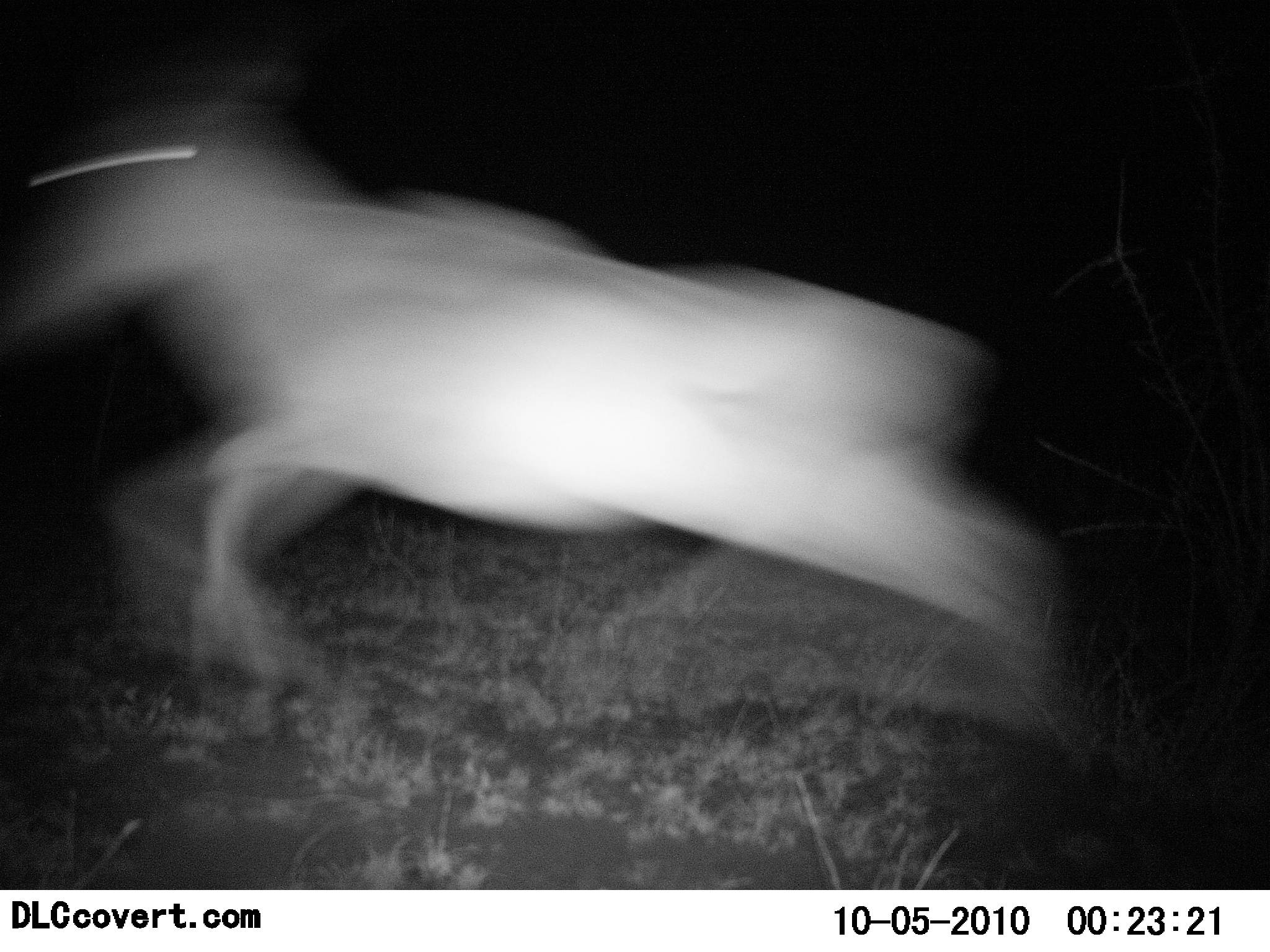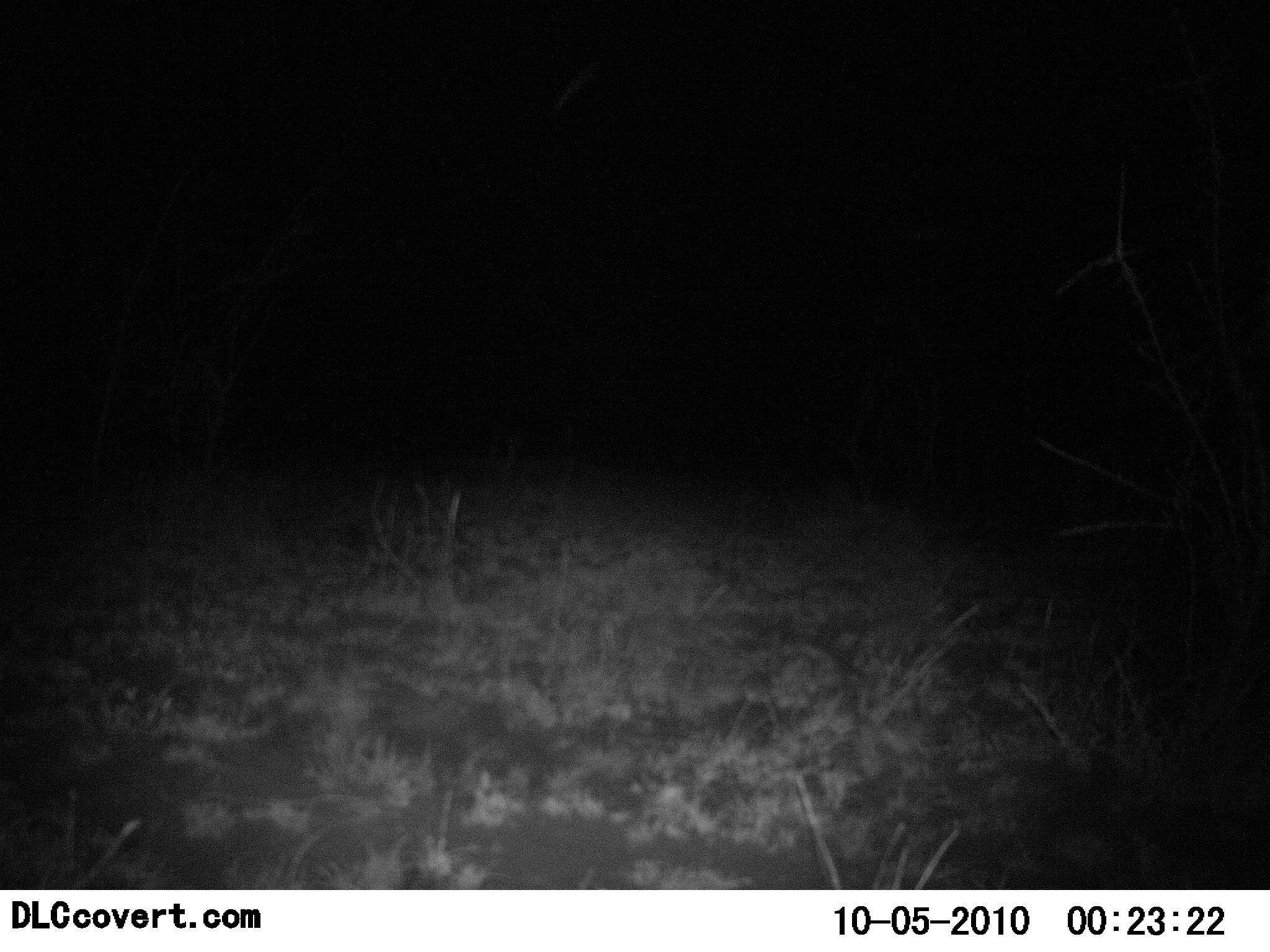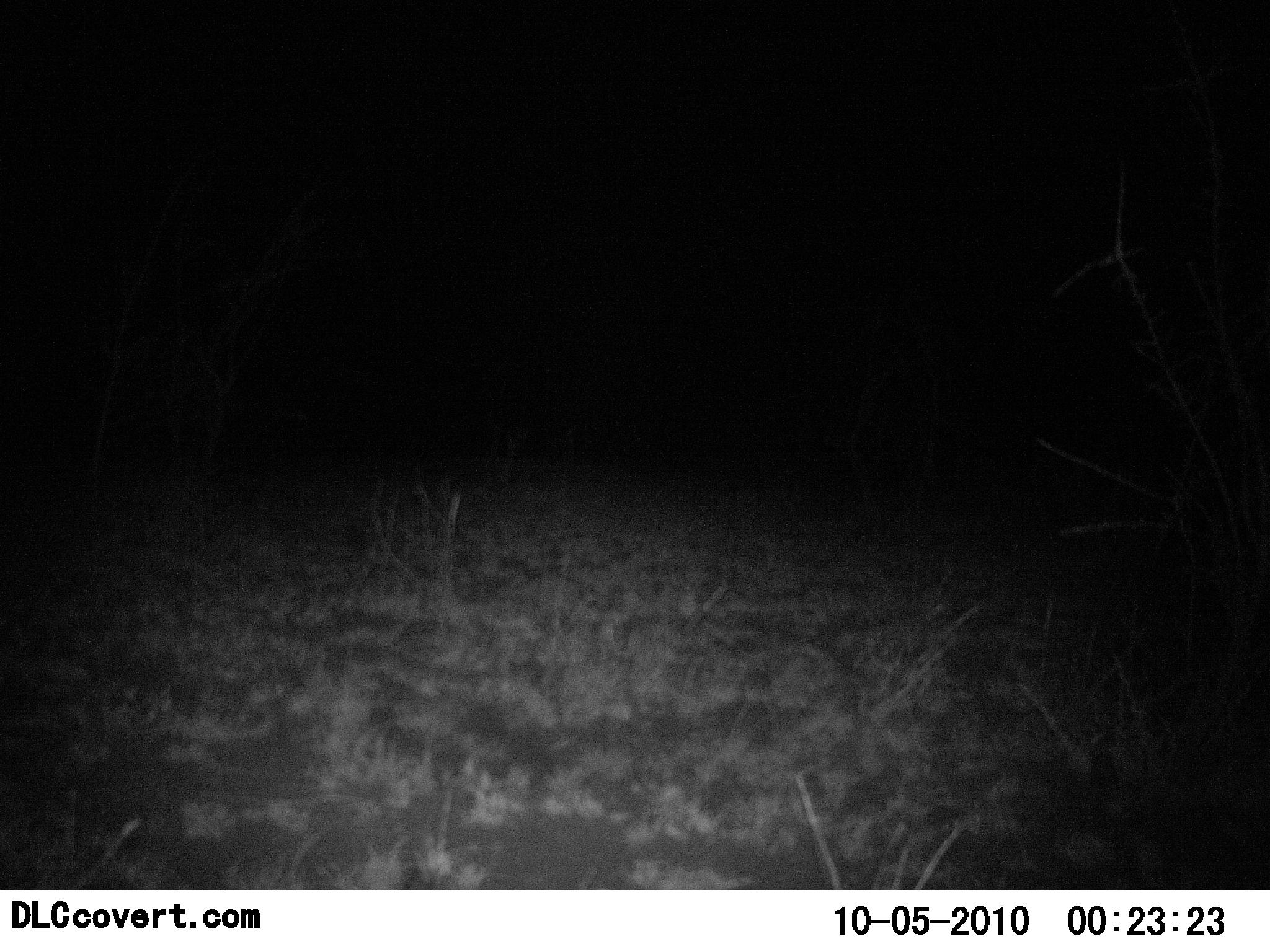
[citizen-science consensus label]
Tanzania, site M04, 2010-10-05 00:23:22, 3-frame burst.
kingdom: Animalia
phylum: Chordata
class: Mammalia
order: Artiodactyla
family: Bovidae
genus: Alcelaphus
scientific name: Alcelaphus buselaphus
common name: hartebeest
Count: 1.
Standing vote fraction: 0%.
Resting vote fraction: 0%.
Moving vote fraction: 100%.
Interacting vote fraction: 0%.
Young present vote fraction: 0%.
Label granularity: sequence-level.